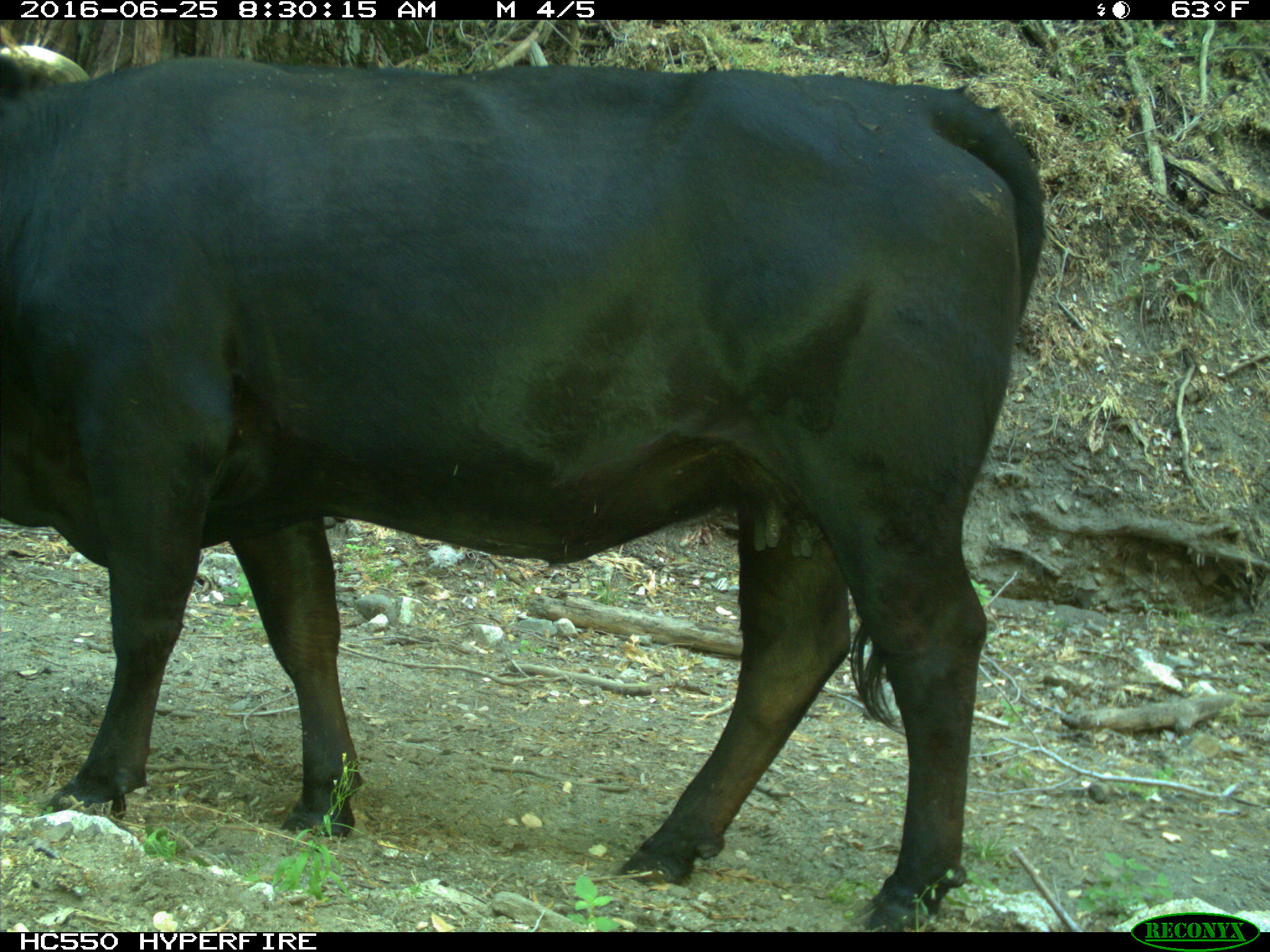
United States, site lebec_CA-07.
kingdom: Animalia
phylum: Chordata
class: Mammalia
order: Artiodactyla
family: Bovidae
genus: Bos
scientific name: Bos taurus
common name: domestic cow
Bos taurus (domestic cow).